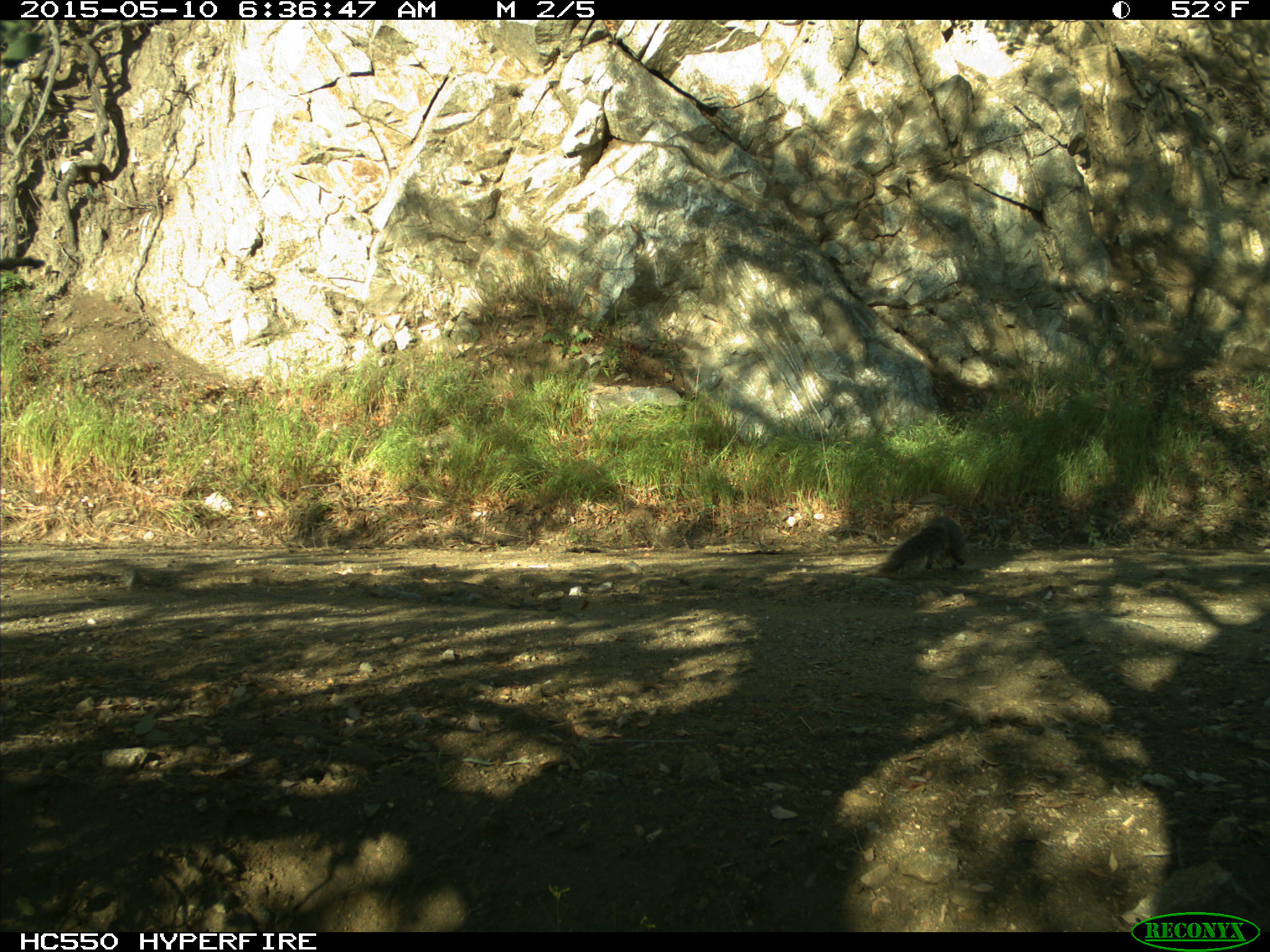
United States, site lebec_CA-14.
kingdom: Animalia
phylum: Chordata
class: Mammalia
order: Rodentia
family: Sciuridae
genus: Sciurus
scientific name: Sciurus carolinensis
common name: eastern gray squirrel